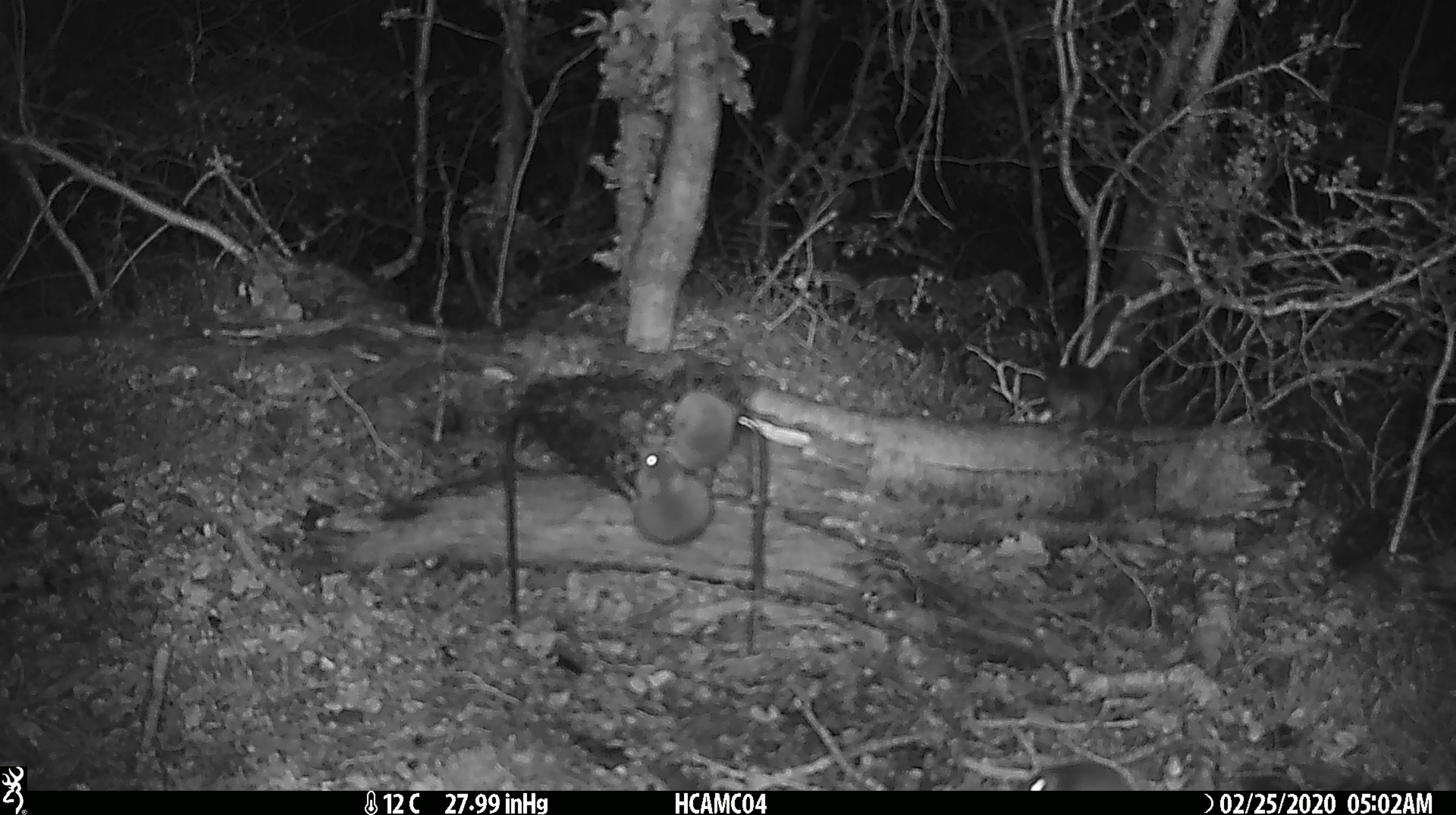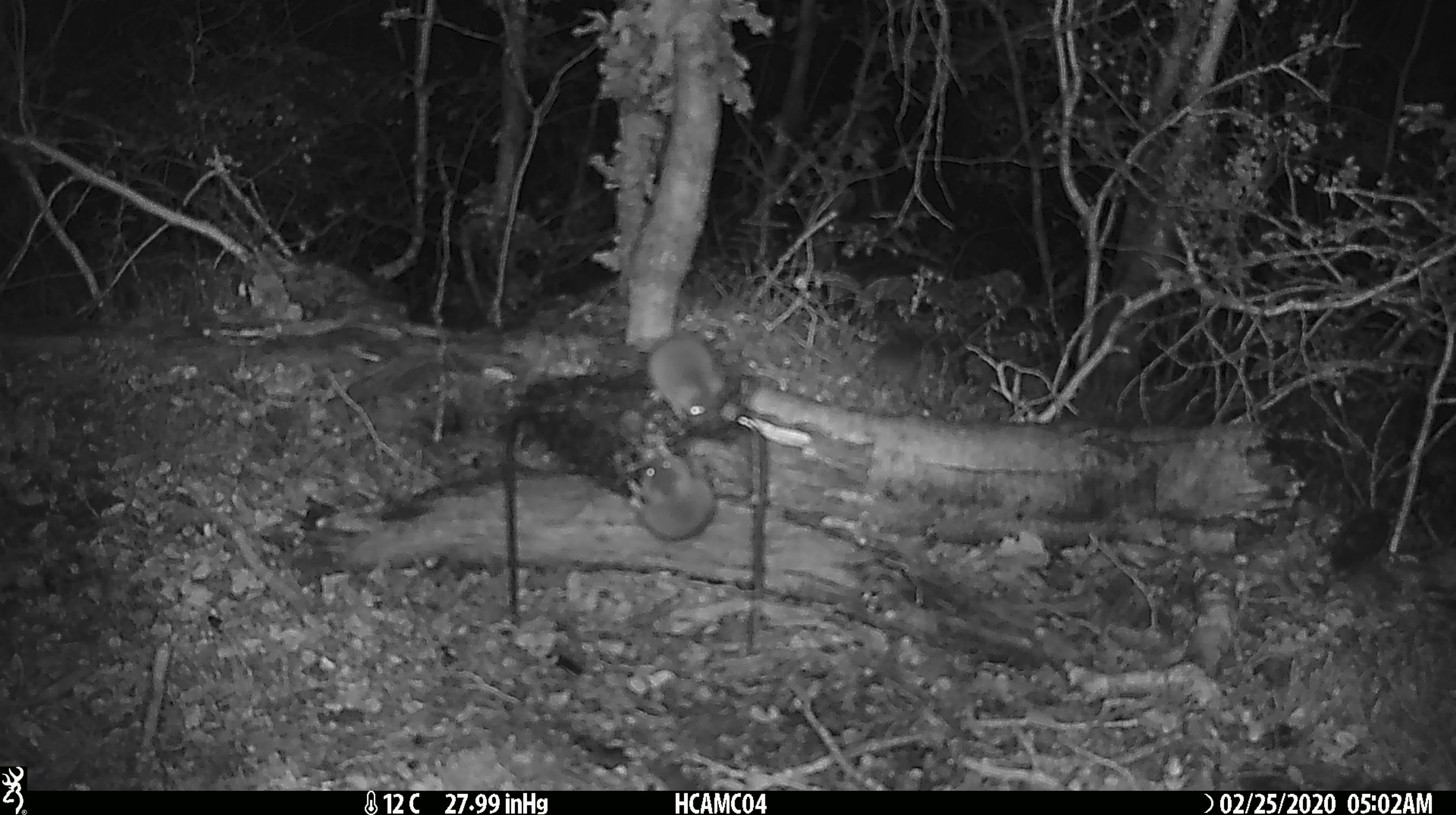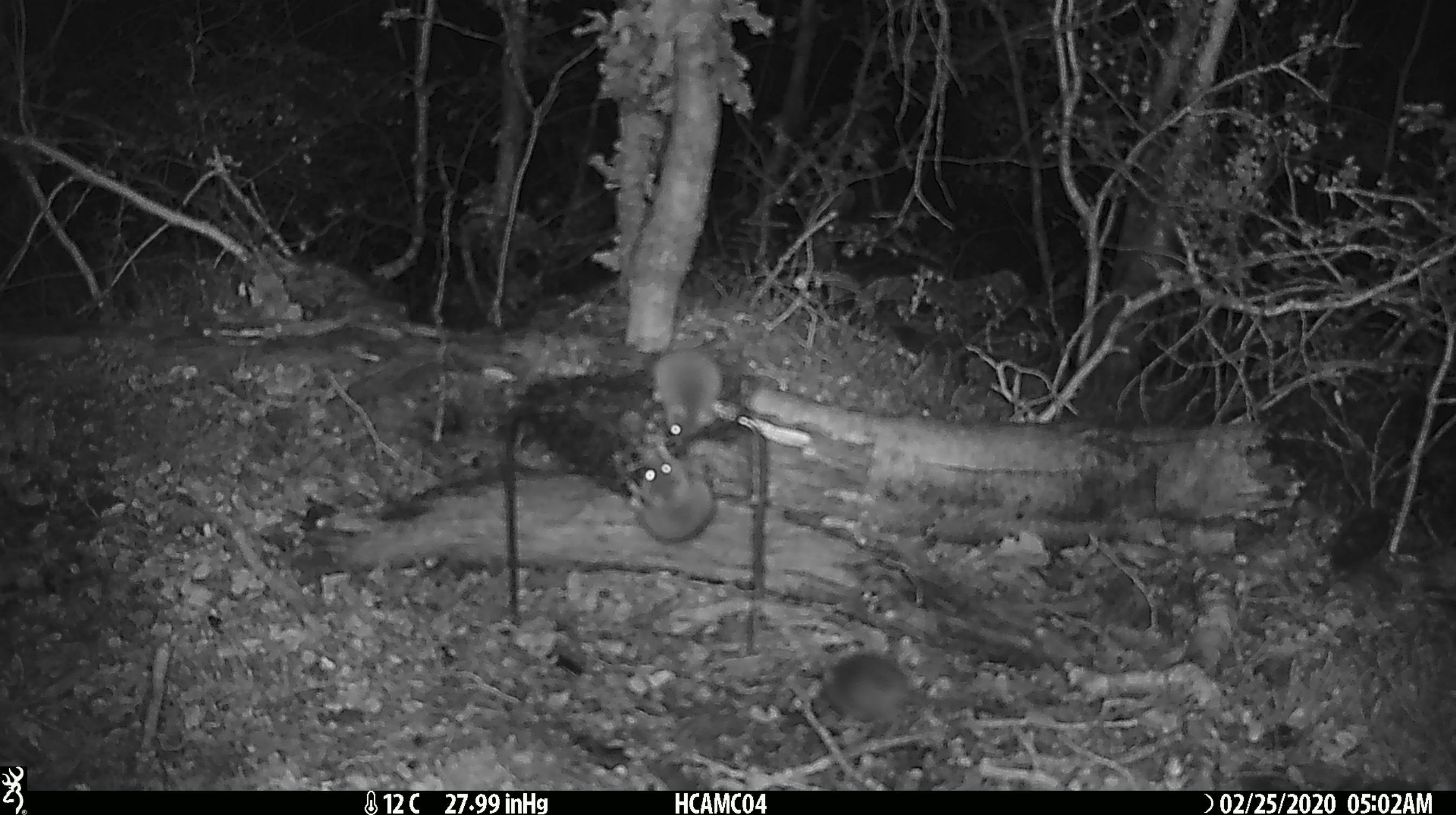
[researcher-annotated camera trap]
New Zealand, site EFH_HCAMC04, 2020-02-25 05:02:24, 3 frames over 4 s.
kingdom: Animalia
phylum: Chordata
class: Mammalia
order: Rodentia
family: Muridae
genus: Mus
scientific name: Mus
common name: mouse